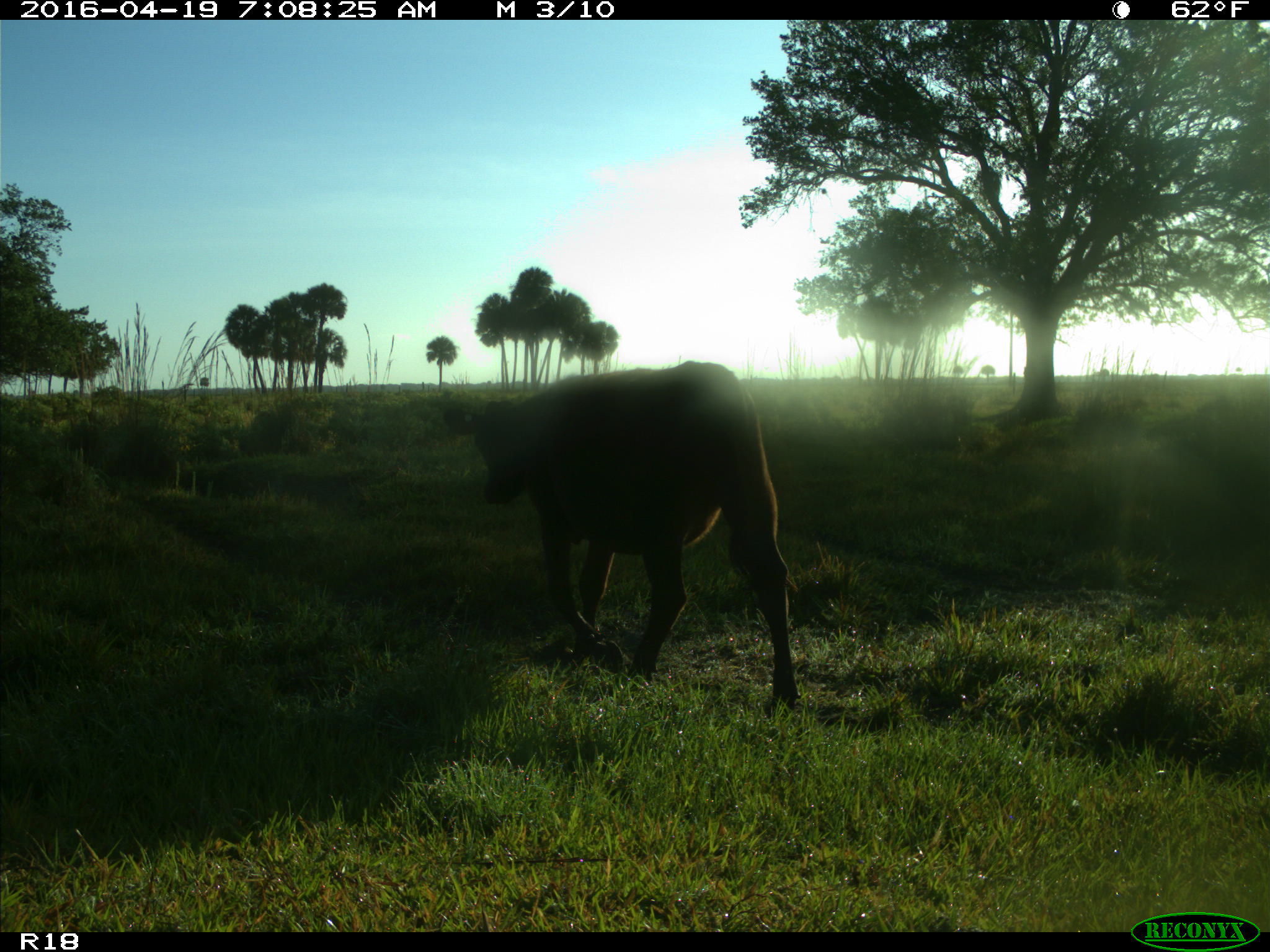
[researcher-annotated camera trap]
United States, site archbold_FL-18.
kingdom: Animalia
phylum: Chordata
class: Mammalia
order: Artiodactyla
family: Bovidae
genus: Bos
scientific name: Bos taurus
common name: domestic cow